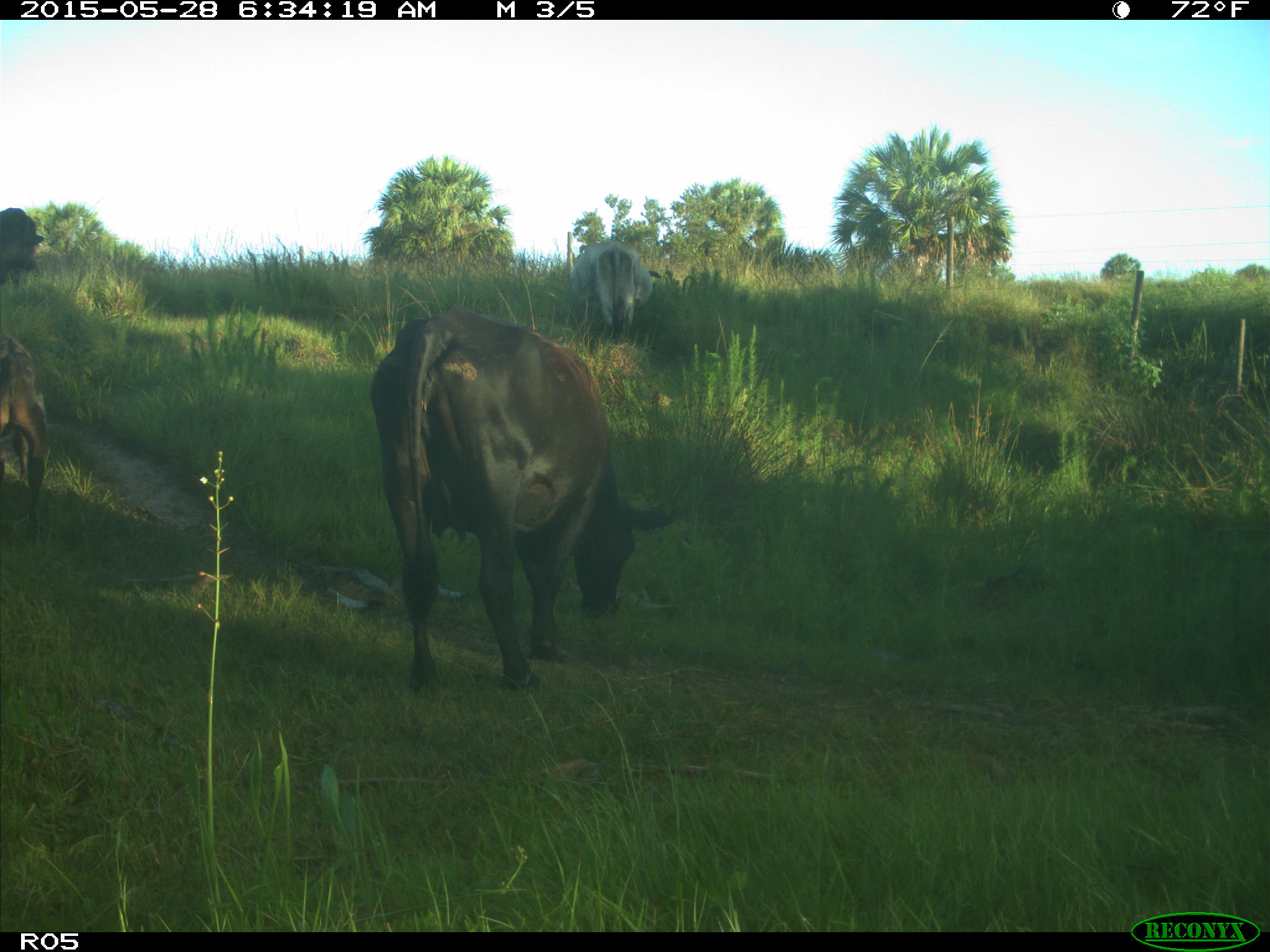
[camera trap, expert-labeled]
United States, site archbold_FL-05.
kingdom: Animalia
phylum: Chordata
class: Mammalia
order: Artiodactyla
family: Bovidae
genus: Bos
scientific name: Bos taurus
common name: domestic cow